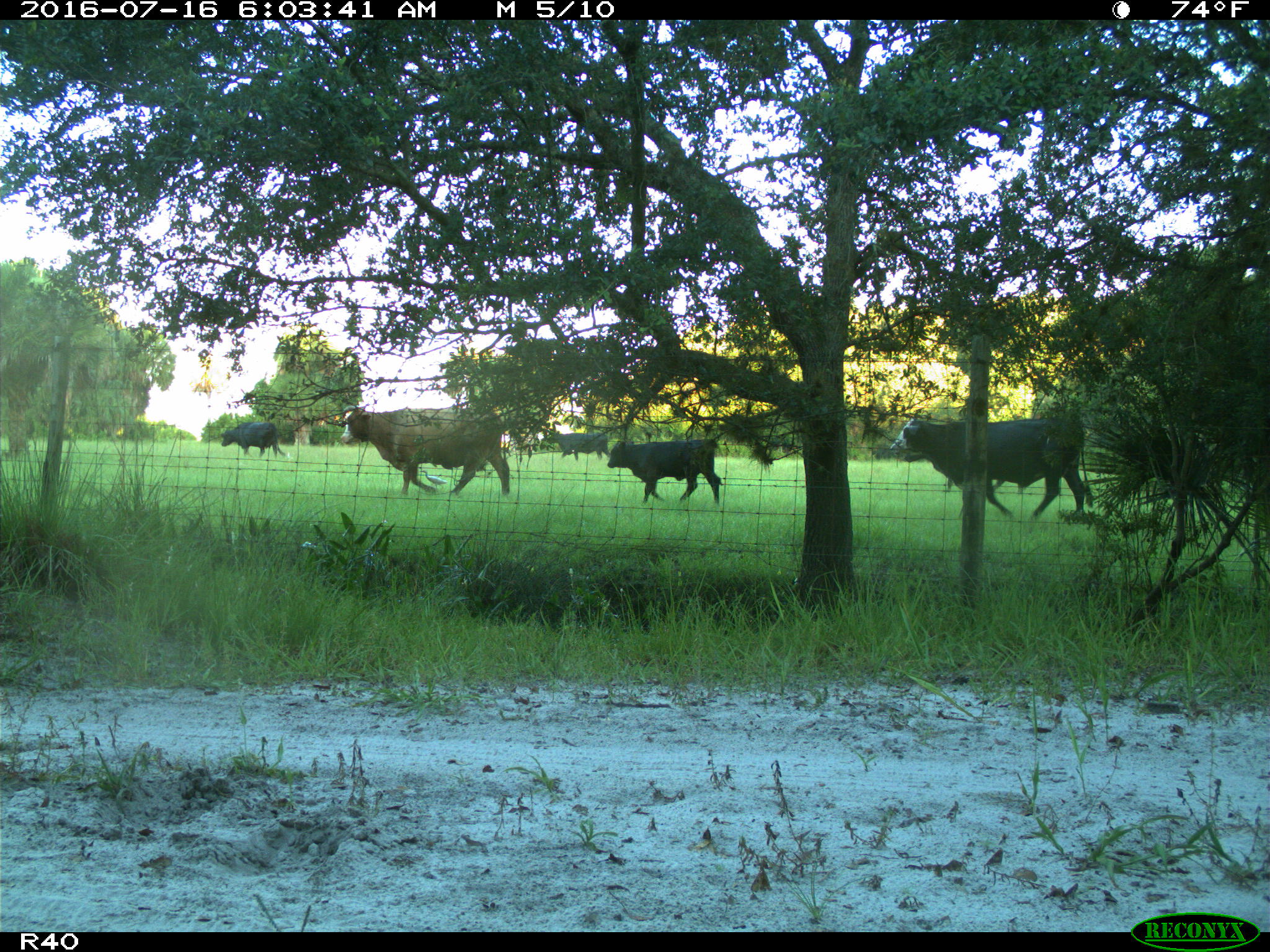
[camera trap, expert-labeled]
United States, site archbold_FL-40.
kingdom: Animalia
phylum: Chordata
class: Mammalia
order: Artiodactyla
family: Bovidae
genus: Bos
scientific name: Bos taurus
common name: domestic cow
Bos taurus (domestic cow).